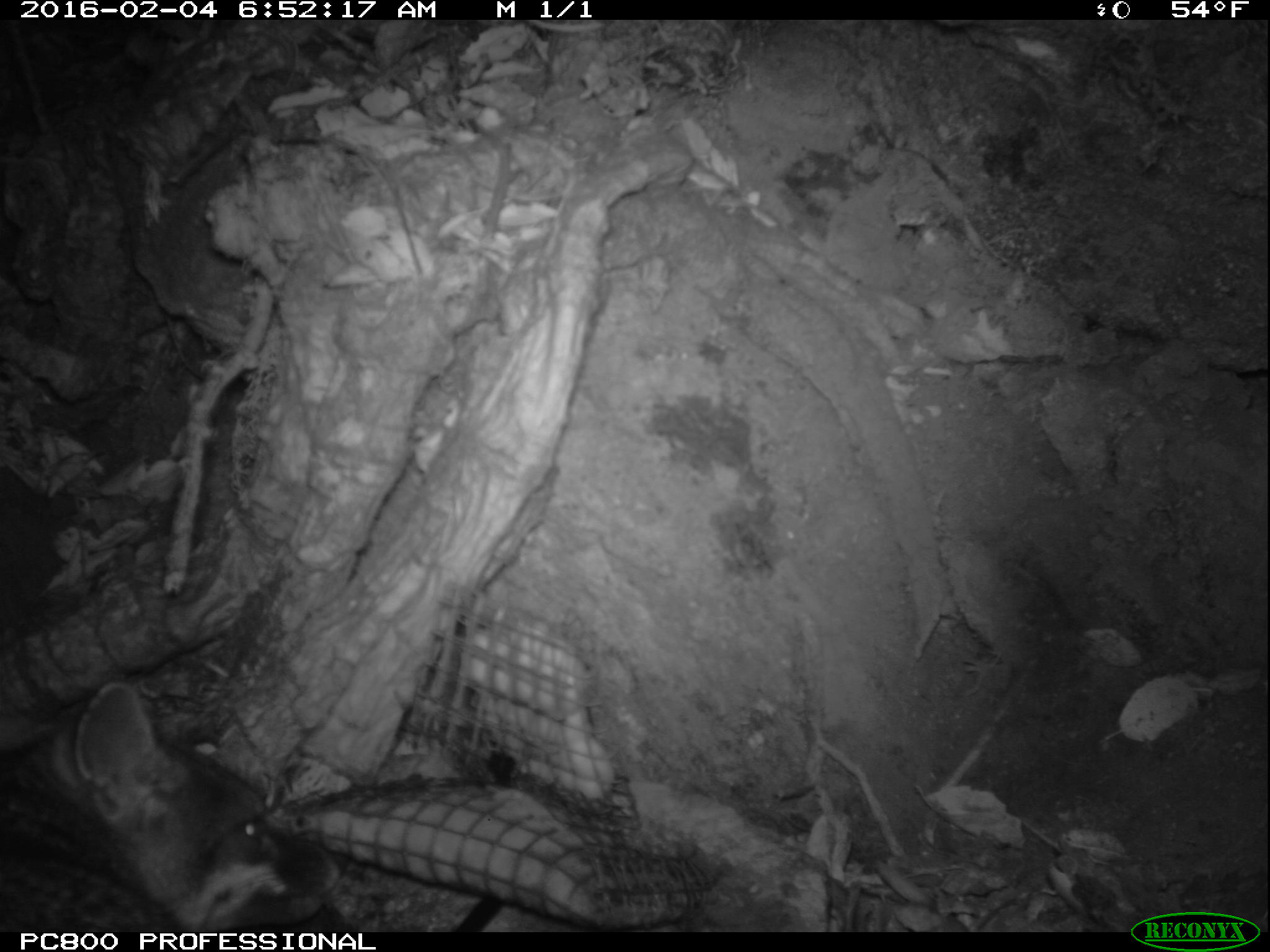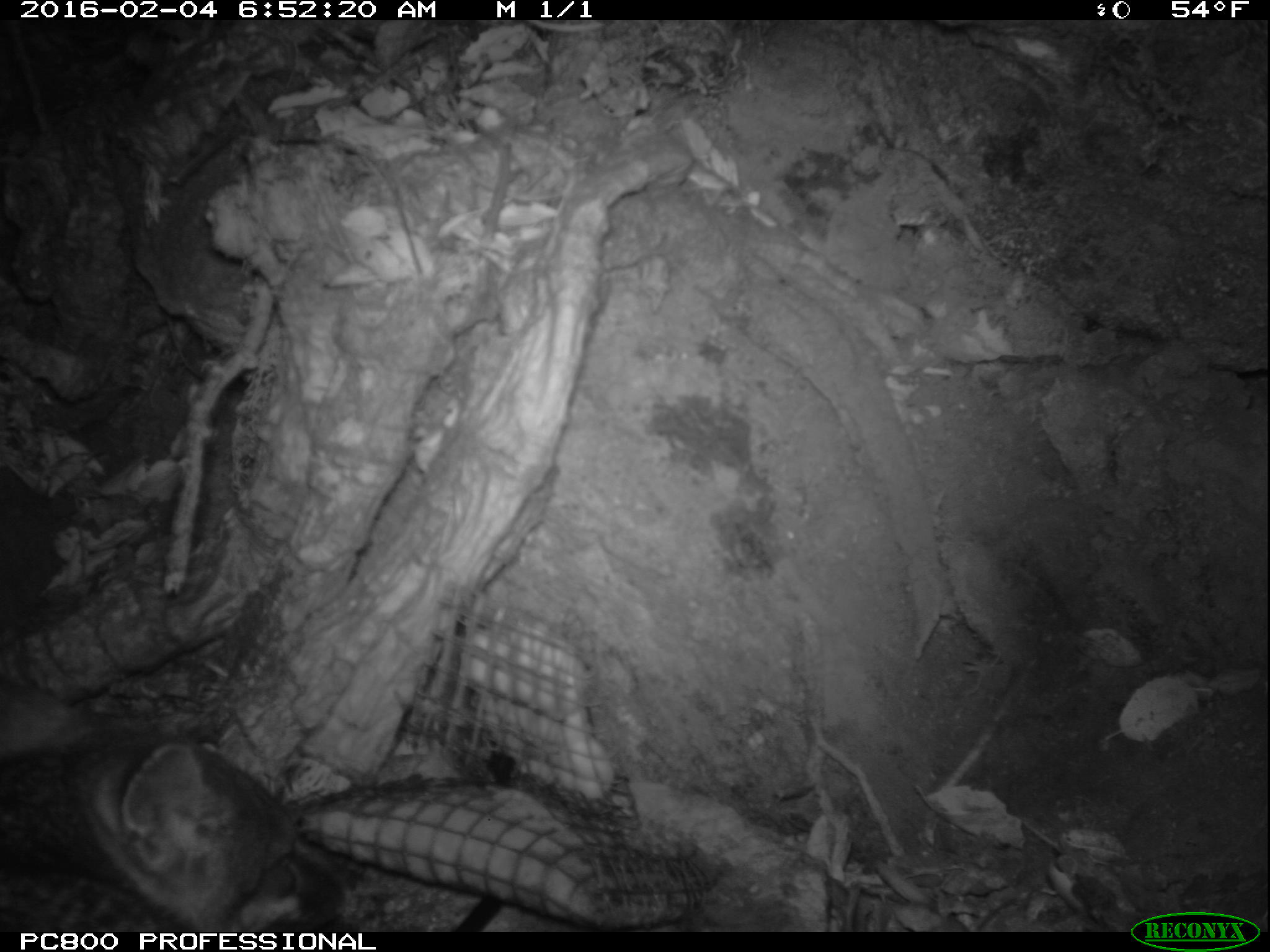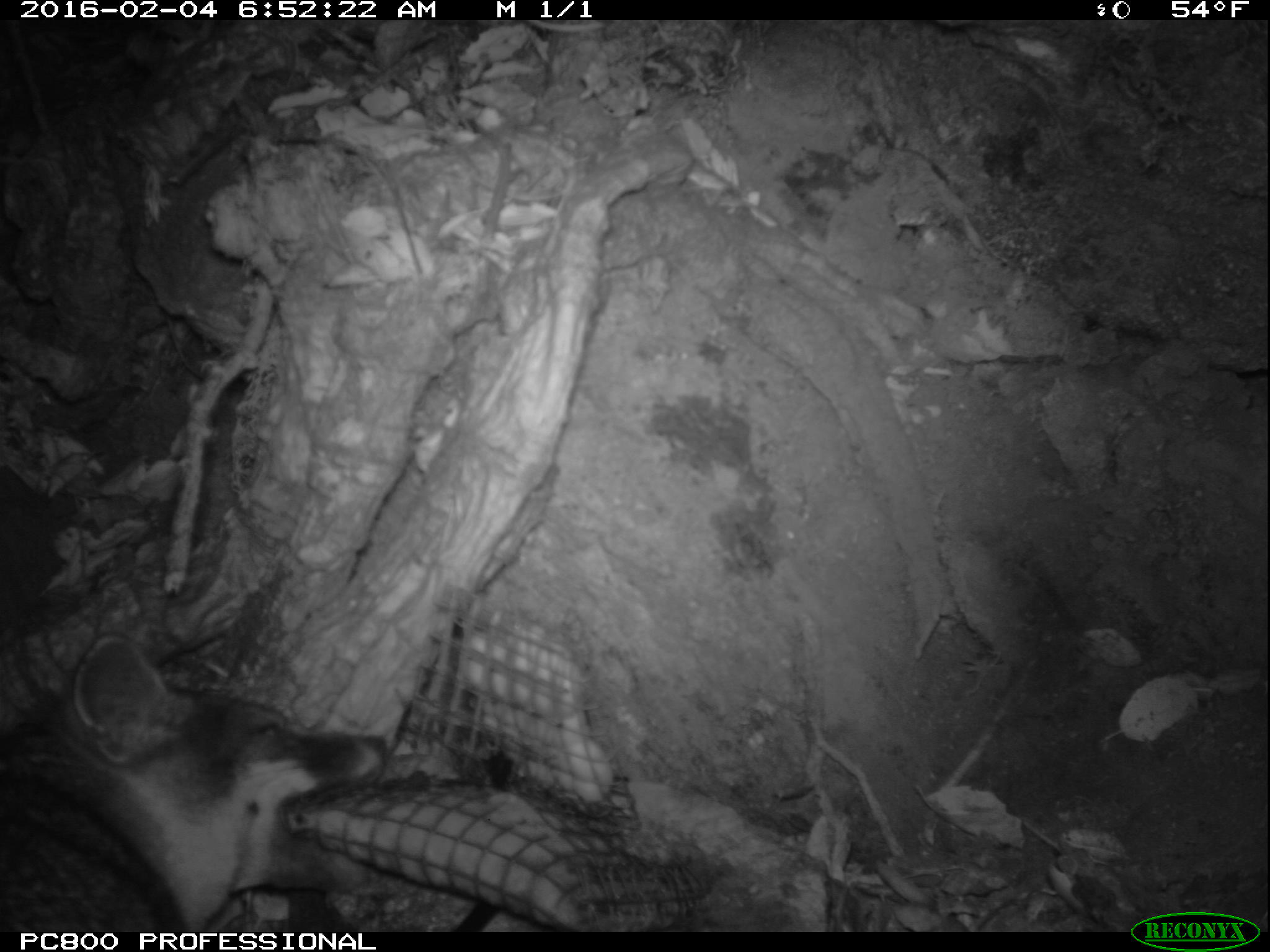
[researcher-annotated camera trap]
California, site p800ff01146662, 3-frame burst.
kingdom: Animalia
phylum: Chordata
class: Mammalia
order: Carnivora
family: Canidae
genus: Urocyon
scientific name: Urocyon littoralis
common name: island fox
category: fox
Fox (island fox) (Urocyon littoralis).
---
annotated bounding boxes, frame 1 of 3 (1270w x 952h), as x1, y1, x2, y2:
fox: 0, 679, 339, 934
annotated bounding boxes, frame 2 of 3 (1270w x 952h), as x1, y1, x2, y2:
fox: 0, 731, 358, 932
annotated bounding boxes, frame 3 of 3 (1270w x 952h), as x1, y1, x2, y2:
fox: 0, 632, 386, 932